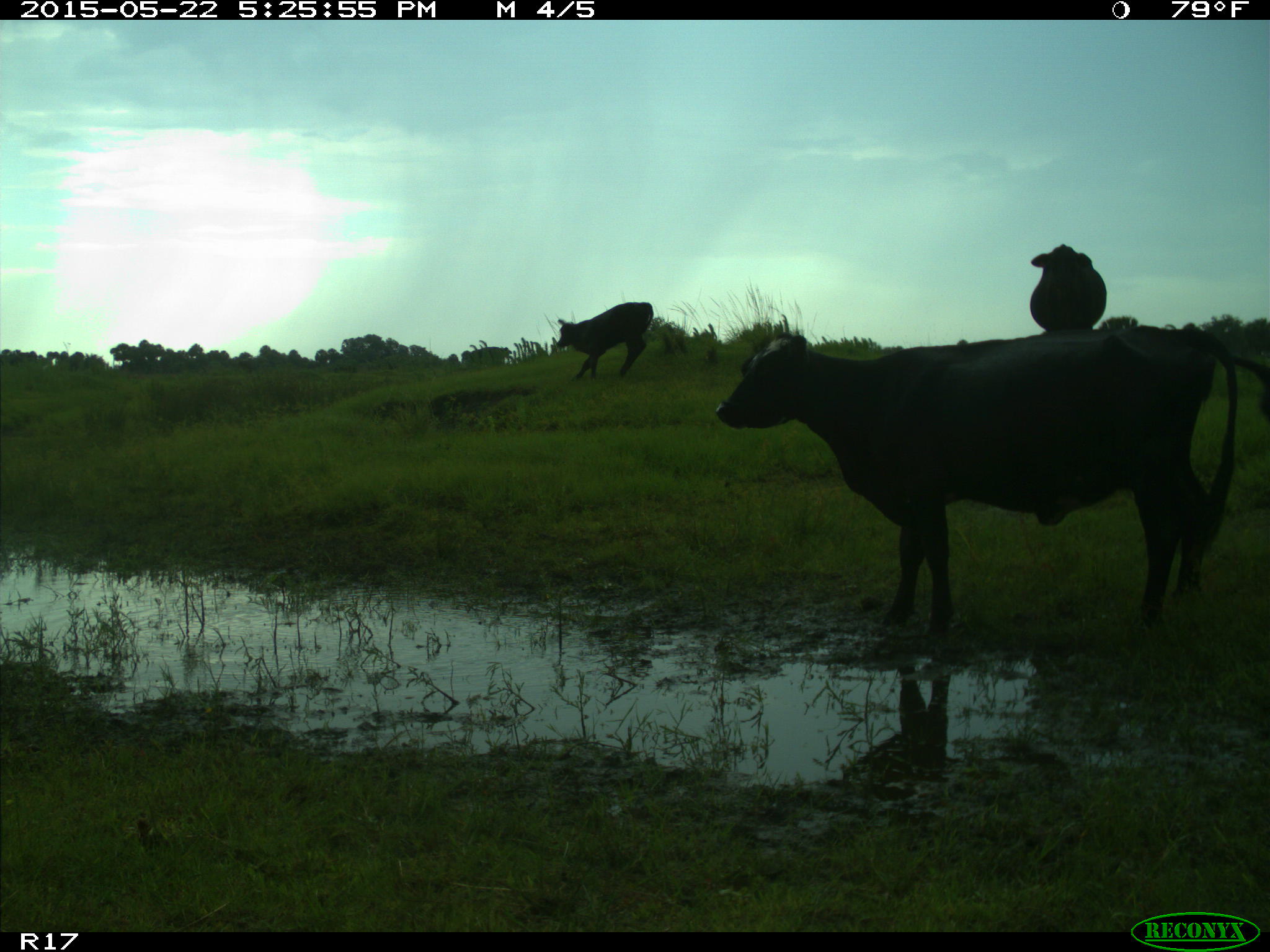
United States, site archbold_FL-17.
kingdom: Animalia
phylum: Chordata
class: Mammalia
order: Artiodactyla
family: Bovidae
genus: Bos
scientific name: Bos taurus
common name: domestic cow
Bos taurus (domestic cow).